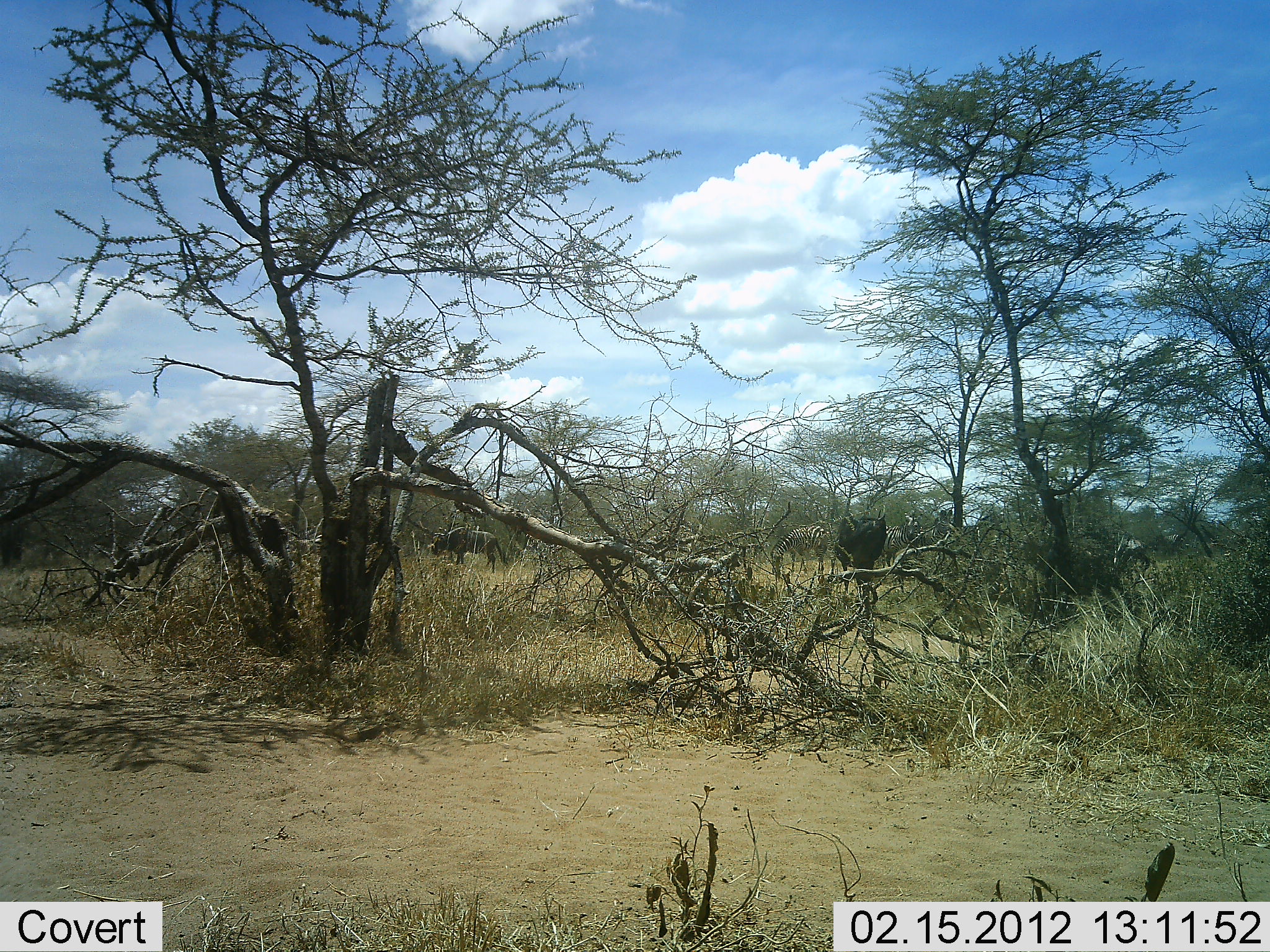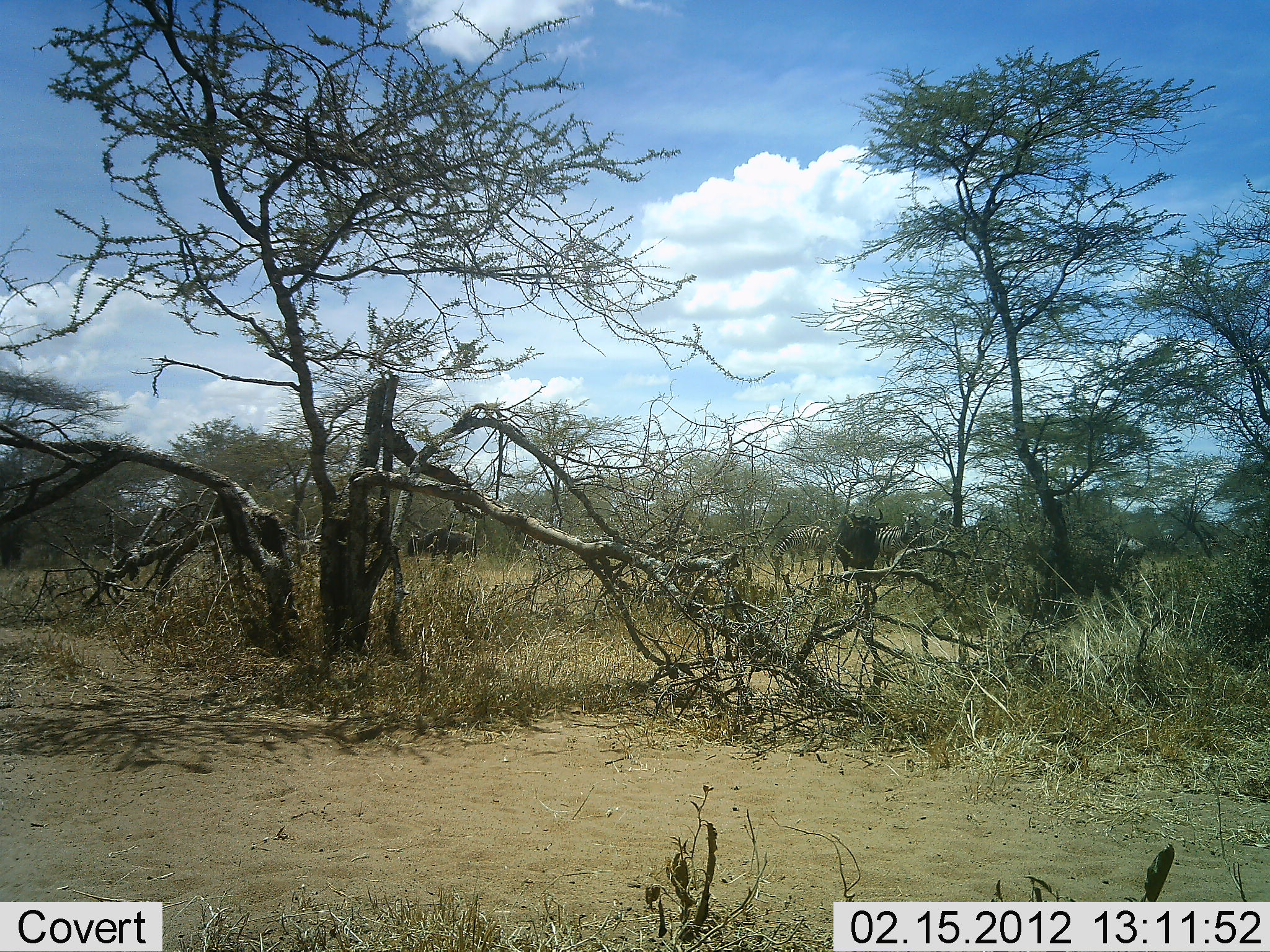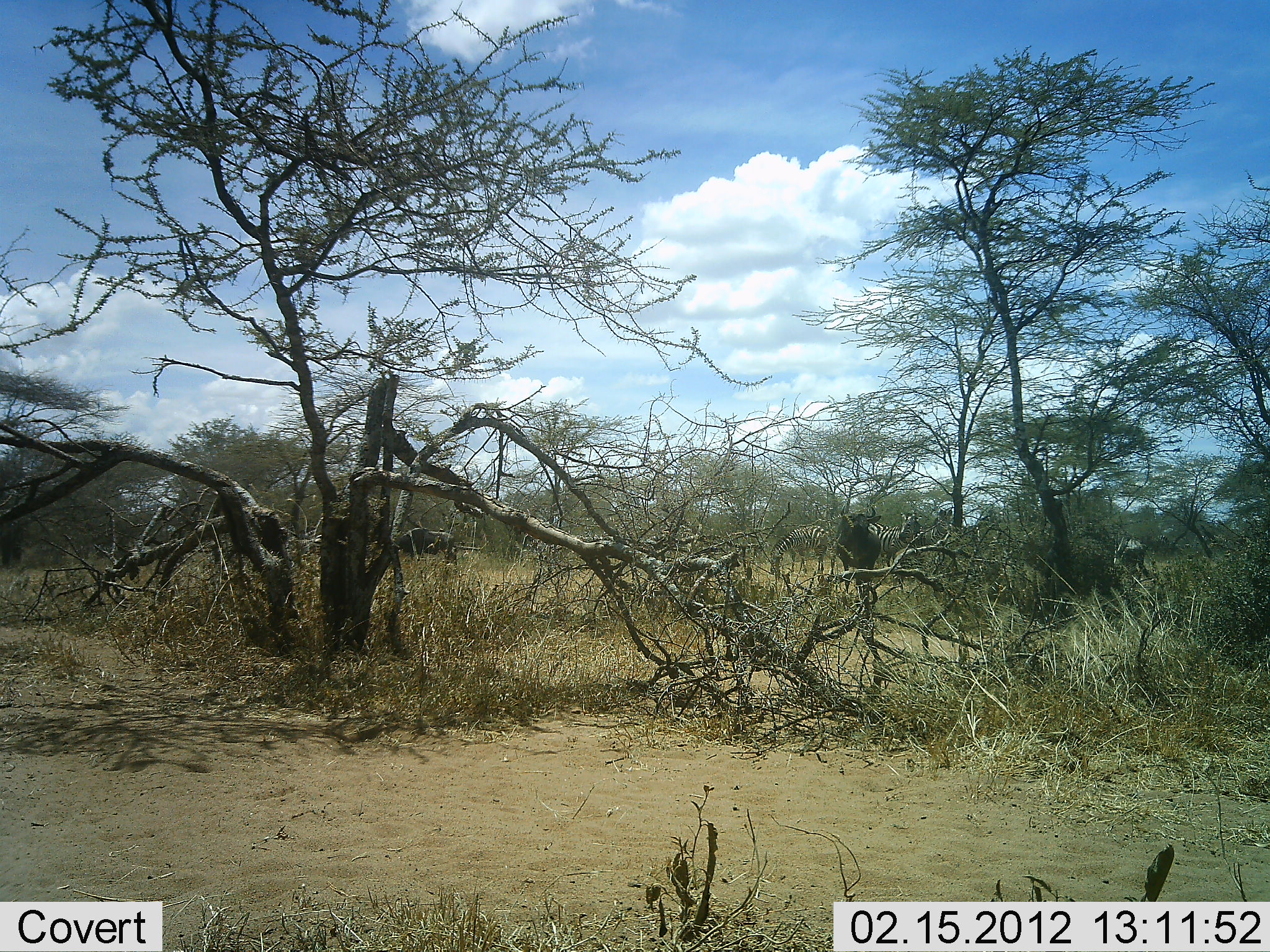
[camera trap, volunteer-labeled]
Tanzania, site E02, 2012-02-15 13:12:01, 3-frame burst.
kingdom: Animalia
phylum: Chordata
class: Mammalia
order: Artiodactyla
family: Bovidae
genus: Connochaetes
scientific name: Connochaetes taurinus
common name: blue wildebeest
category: wildebeest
Wildebeest (blue wildebeest) (Connochaetes taurinus), count 3. Behavior (volunteer vote fractions): standing 65%, resting 0%, moving 45%, interacting 5%. Young present (vote fraction): 0%. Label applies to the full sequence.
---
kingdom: Animalia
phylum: Chordata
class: Mammalia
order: Perissodactyla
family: Equidae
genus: Equus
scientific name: Equus quagga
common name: plains zebra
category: zebra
Zebra (plains zebra) (Equus quagga), count 2. Behavior (volunteer vote fractions): standing 58%, resting 0%, moving 11%, interacting 0%. Young present (vote fraction): 0%. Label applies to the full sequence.